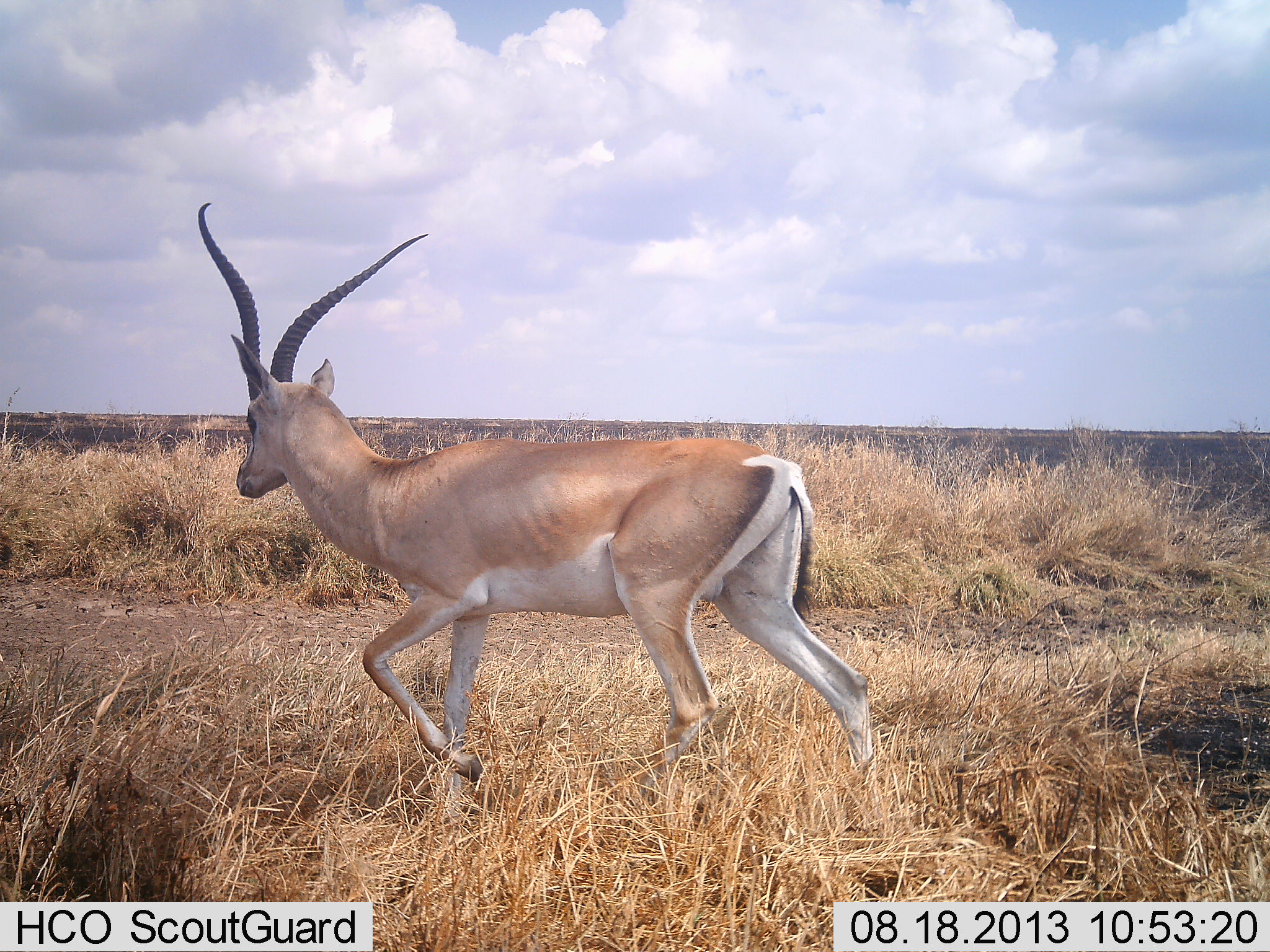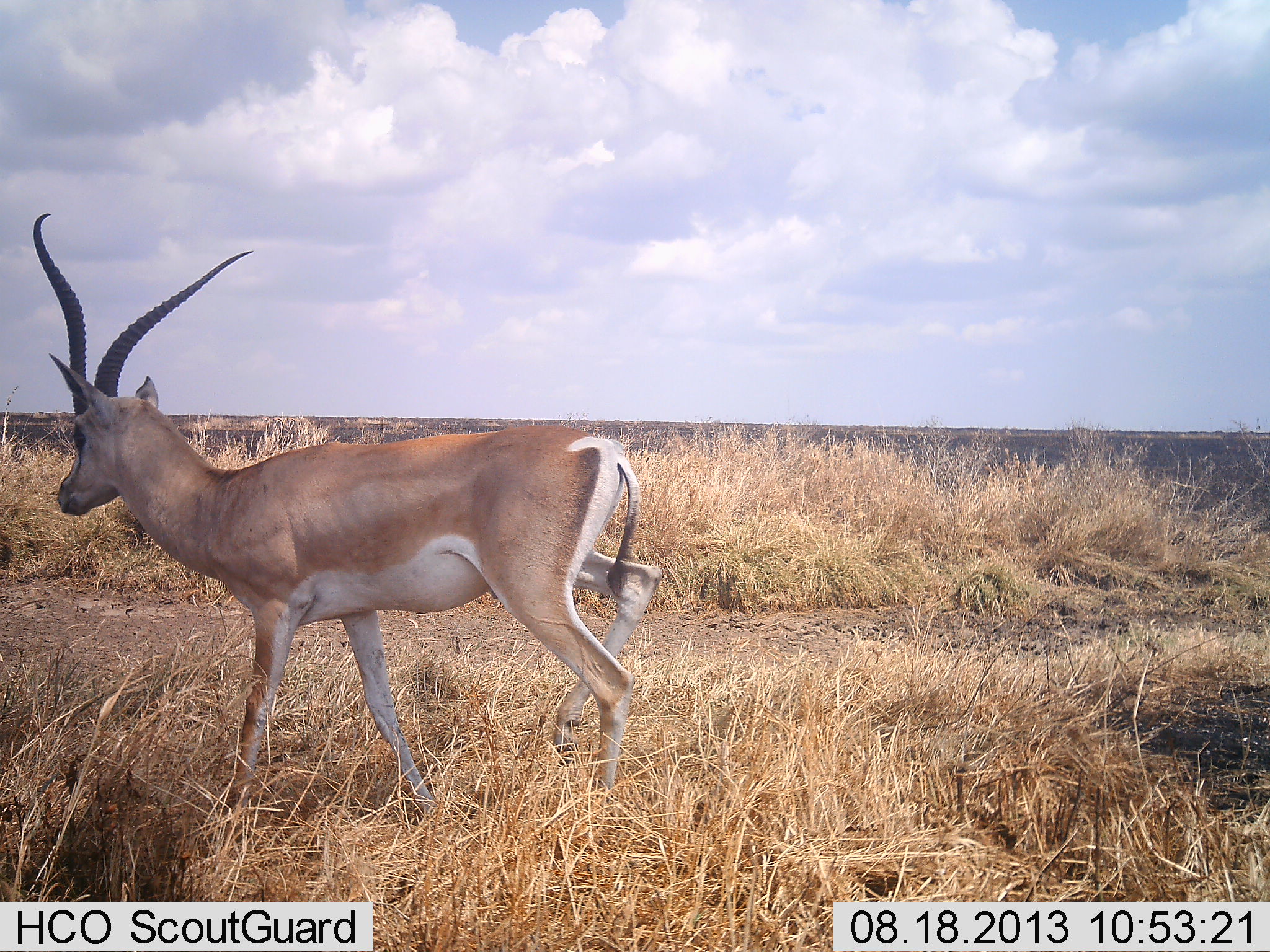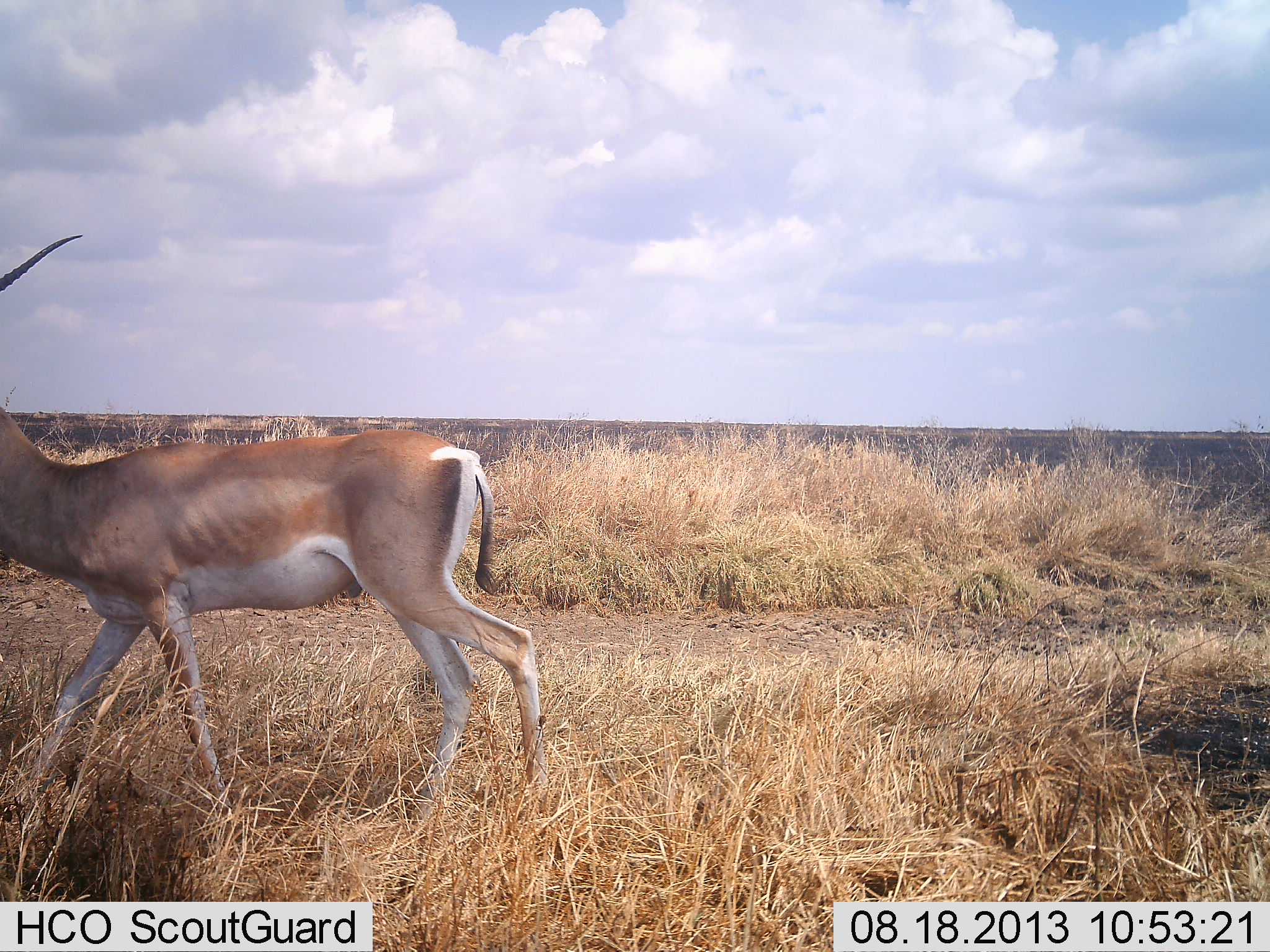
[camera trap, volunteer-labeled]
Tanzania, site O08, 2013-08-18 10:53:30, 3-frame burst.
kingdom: Animalia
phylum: Chordata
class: Mammalia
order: Artiodactyla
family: Bovidae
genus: Nanger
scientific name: Nanger granti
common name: grant's gazelle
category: gazellegrants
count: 1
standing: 10%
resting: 0%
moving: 100%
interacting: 0%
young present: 0%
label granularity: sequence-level